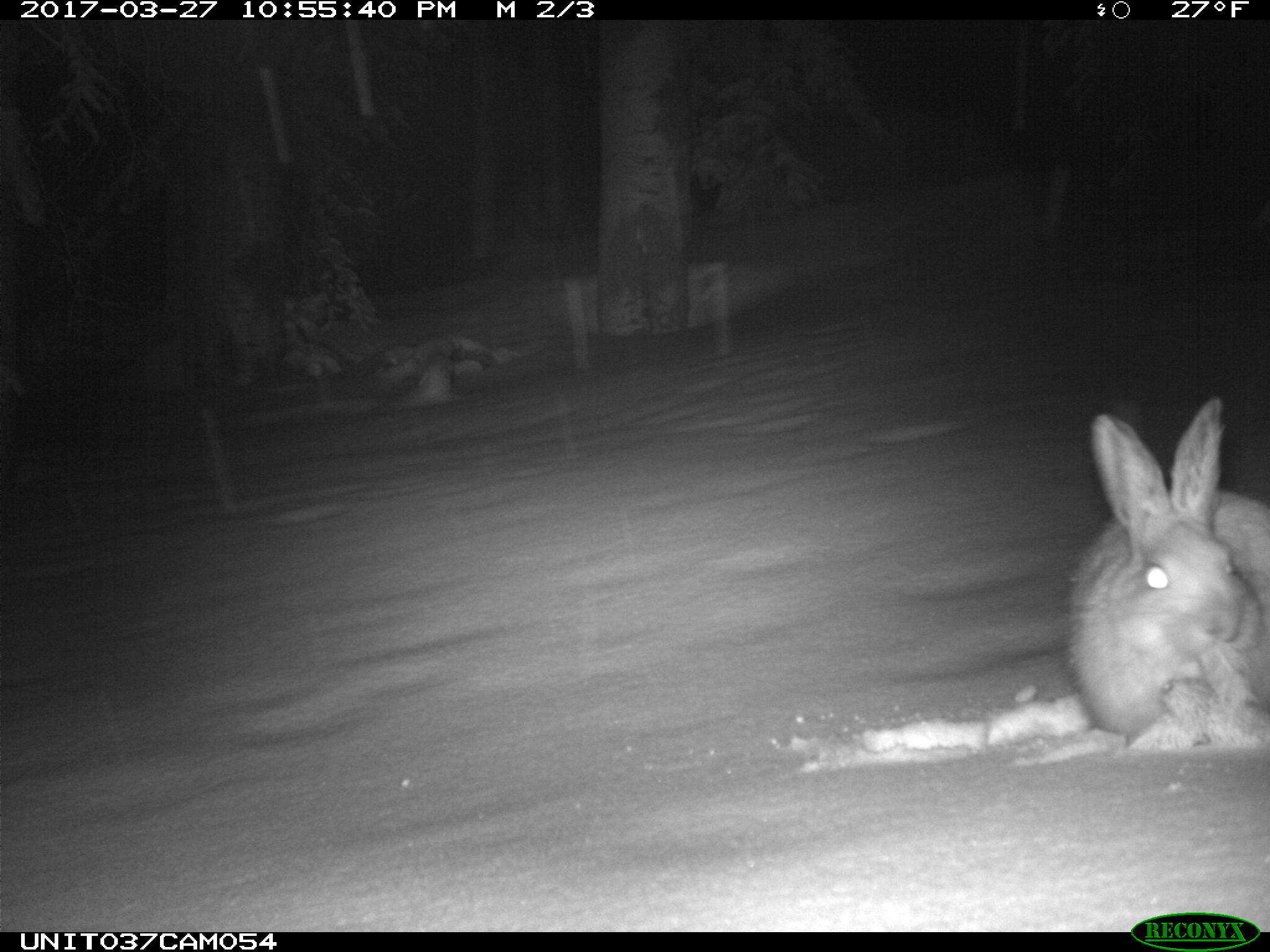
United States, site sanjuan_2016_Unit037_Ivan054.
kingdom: Animalia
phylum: Chordata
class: Mammalia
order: Lagomorpha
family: Leporidae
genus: Lepus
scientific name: Lepus americanus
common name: snowshoe hare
Lepus americanus (snowshoe hare).